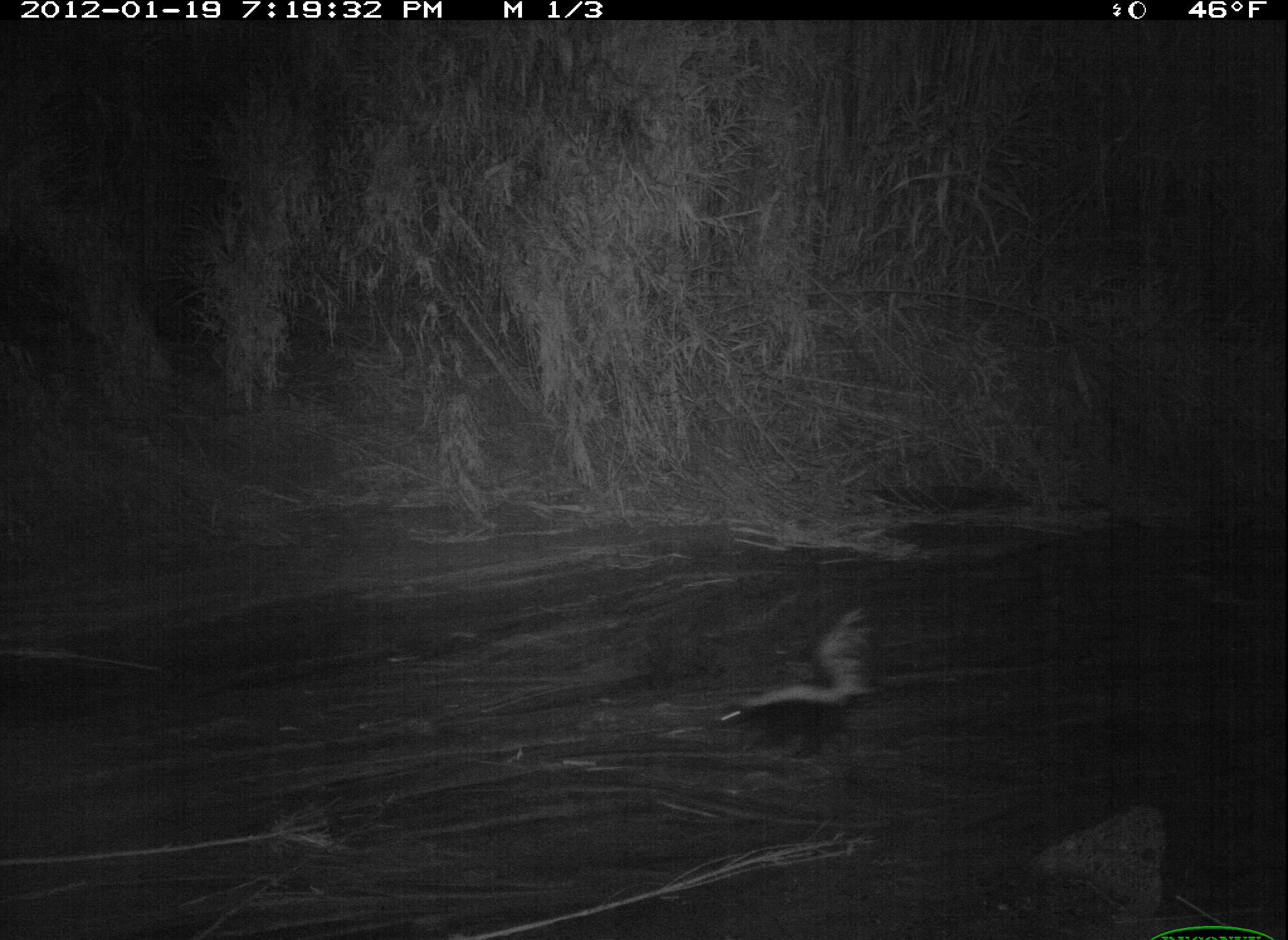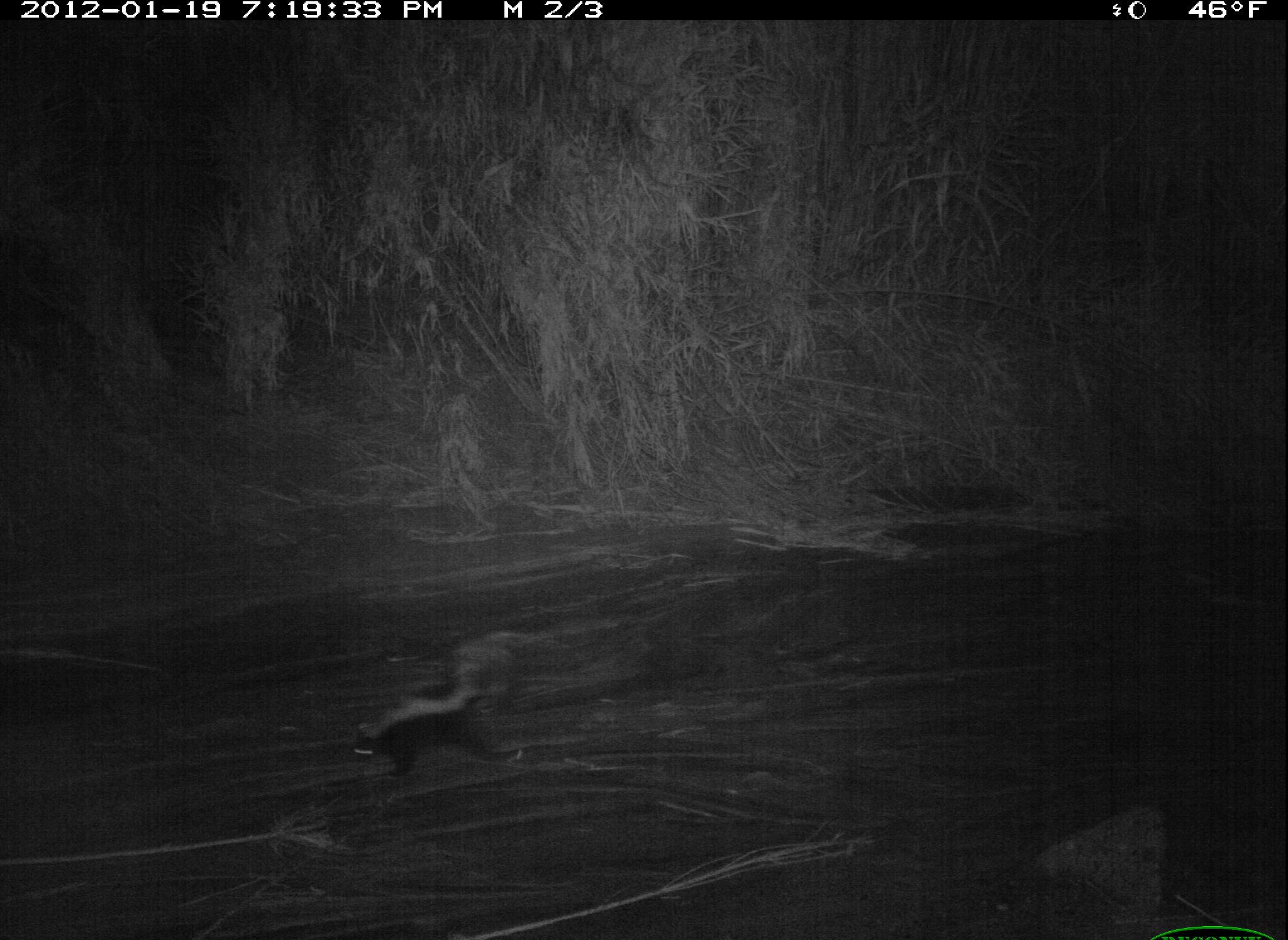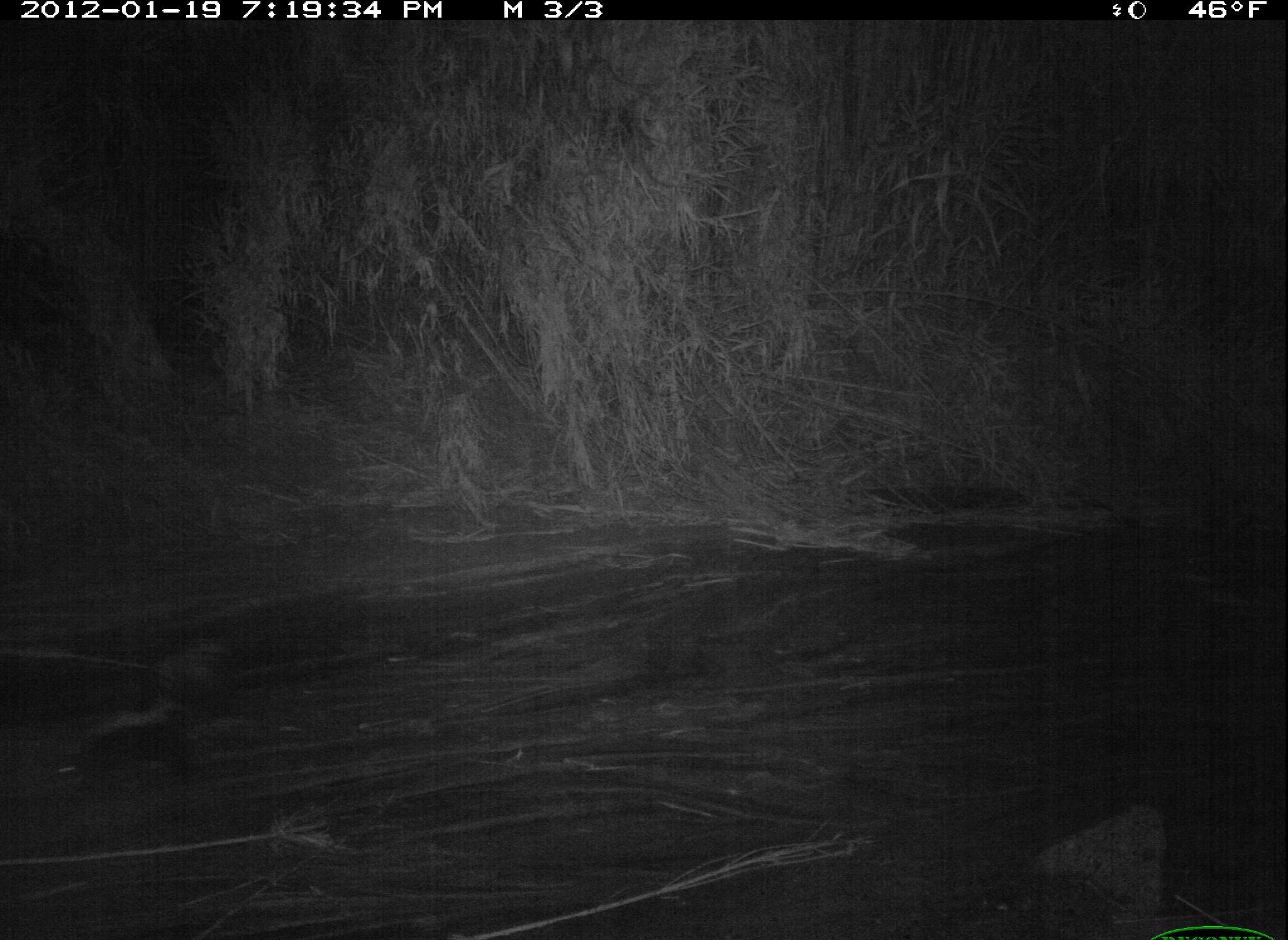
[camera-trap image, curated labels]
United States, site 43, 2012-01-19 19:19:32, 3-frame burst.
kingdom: Animalia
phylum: Chordata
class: Mammalia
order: Carnivora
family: Mephitidae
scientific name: Mephitidae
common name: skunk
Skunk (Mephitidae).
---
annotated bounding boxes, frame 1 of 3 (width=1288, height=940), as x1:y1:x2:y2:
skunk: 720:610:886:754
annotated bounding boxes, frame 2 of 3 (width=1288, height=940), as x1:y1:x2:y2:
skunk: 346:628:535:786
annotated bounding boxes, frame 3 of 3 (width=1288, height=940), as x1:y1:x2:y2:
skunk: 50:638:235:809